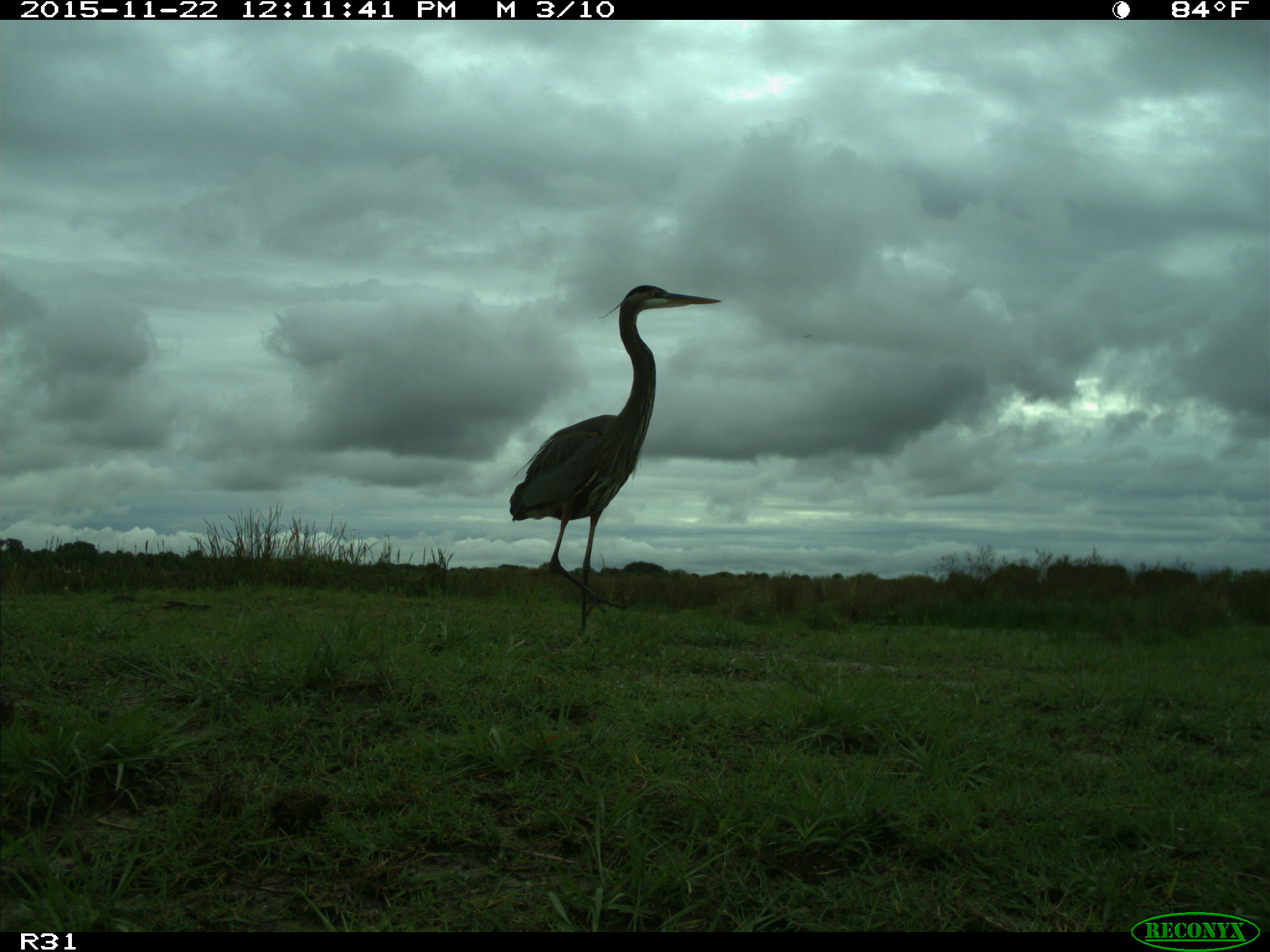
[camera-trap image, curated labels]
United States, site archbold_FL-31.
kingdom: Animalia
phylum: Chordata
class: Aves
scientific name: Aves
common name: birds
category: unidentified bird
Unidentified bird (birds) (Aves).